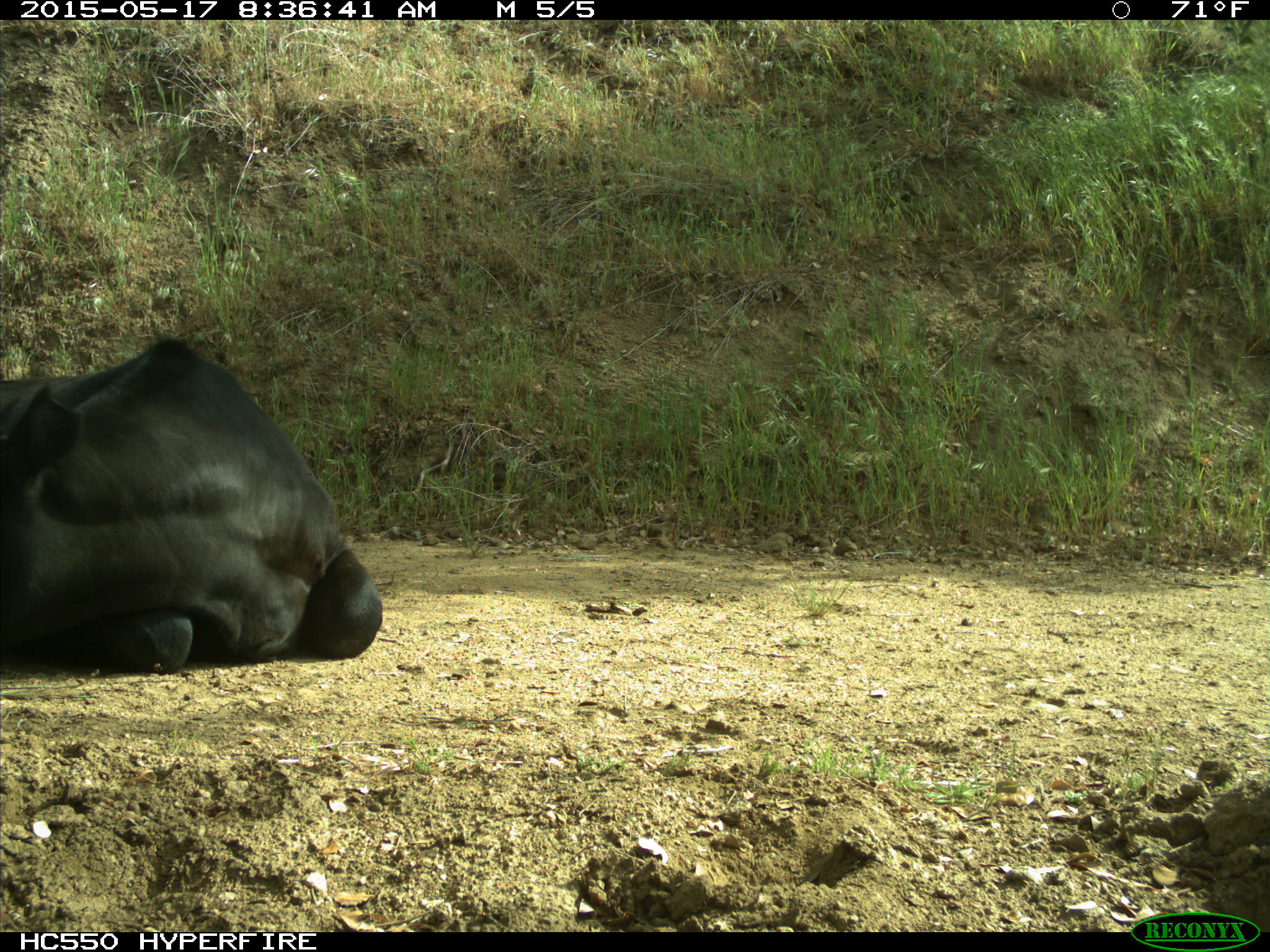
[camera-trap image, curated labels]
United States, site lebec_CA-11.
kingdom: Animalia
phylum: Chordata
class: Mammalia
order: Artiodactyla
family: Bovidae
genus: Bos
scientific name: Bos taurus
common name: domestic cow